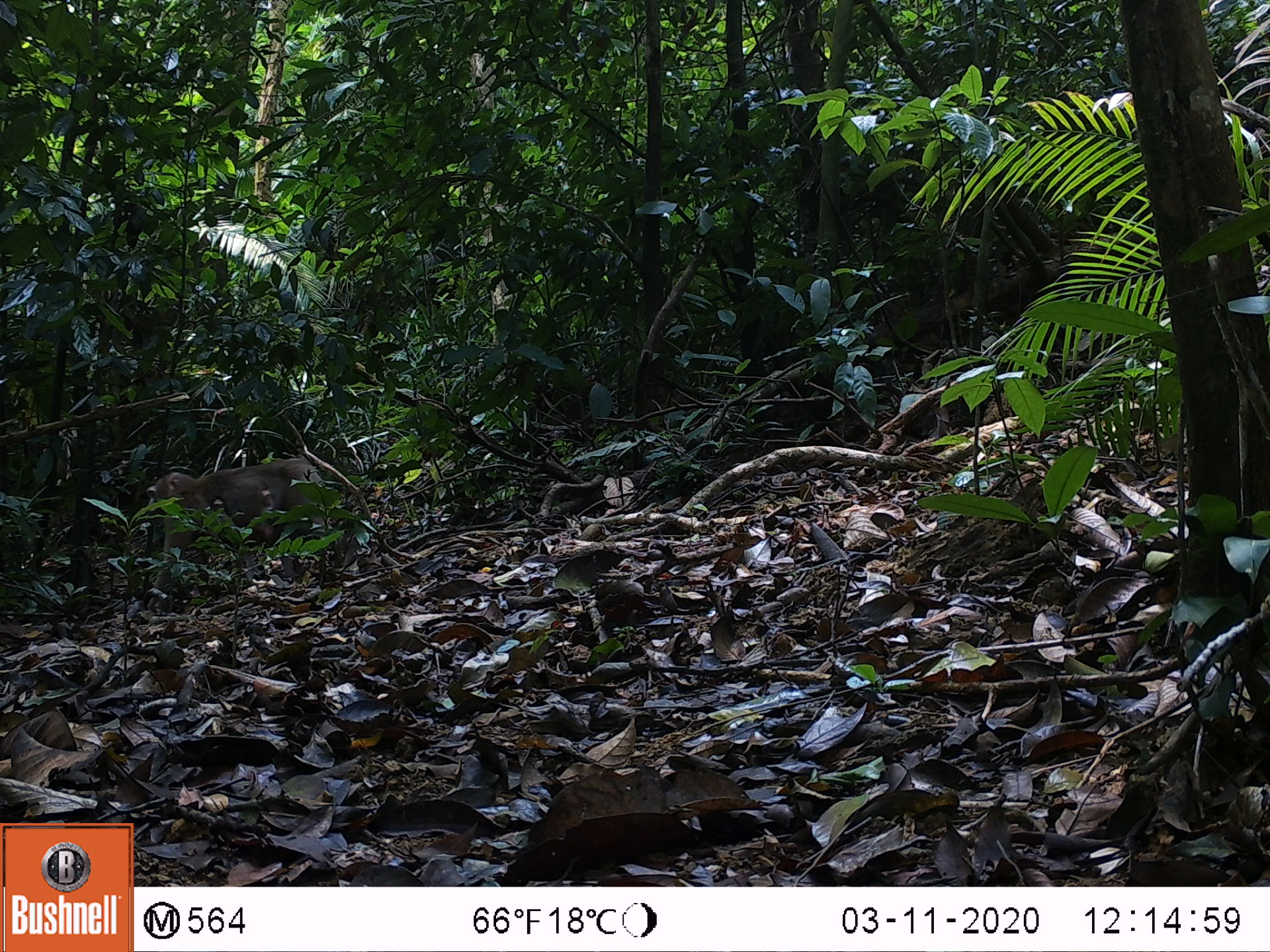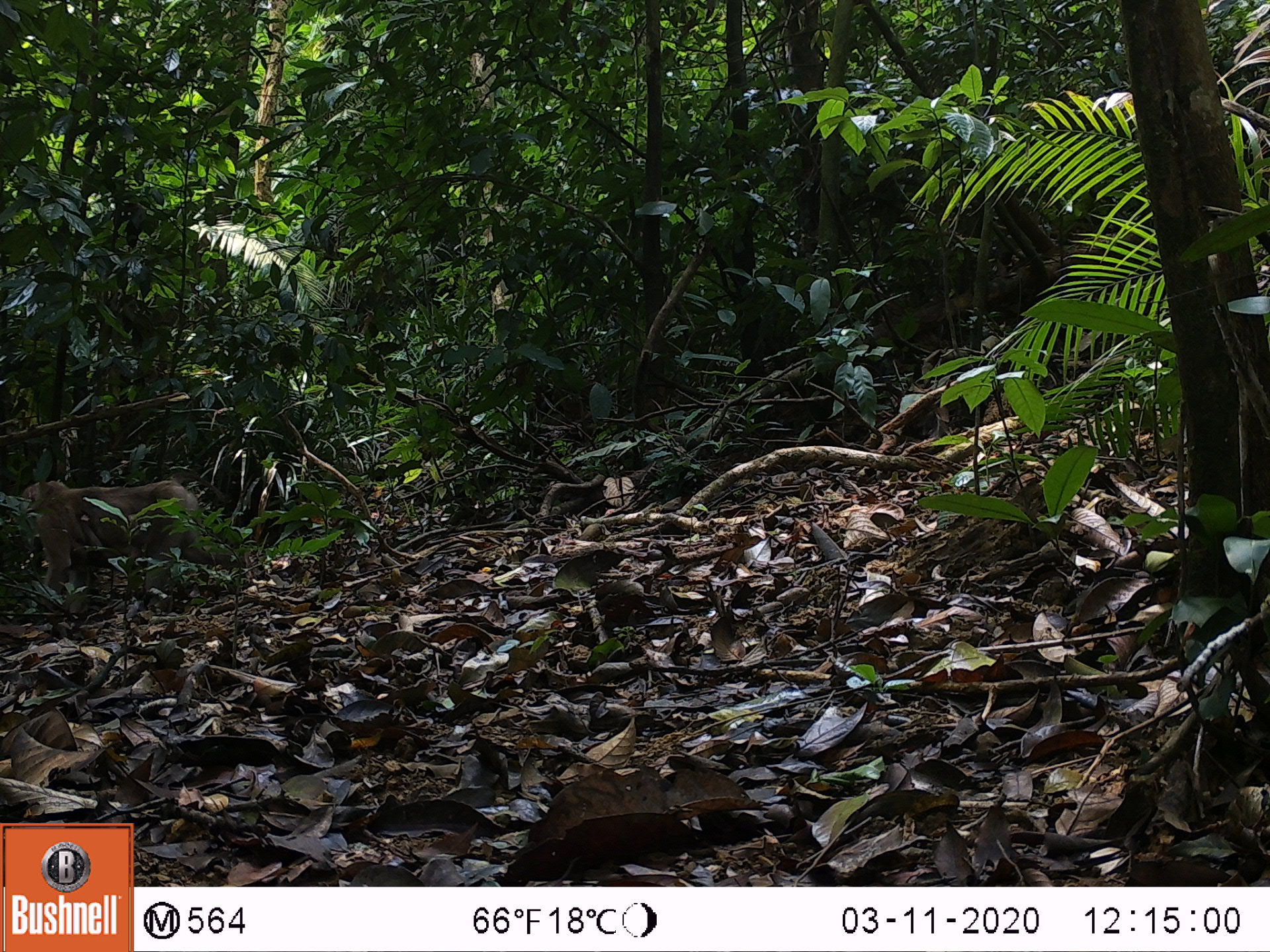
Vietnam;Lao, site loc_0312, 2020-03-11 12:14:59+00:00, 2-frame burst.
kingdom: Animalia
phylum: Chordata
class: Mammalia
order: Primates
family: Cercopithecidae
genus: Macaca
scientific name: Macaca nemestrina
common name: pig-tailed macaque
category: pig tailed macaque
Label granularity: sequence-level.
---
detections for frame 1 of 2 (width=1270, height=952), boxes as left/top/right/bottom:
pig tailed macaque: 142/455/326/595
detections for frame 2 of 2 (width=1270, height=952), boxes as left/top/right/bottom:
pig tailed macaque: 19/477/249/591